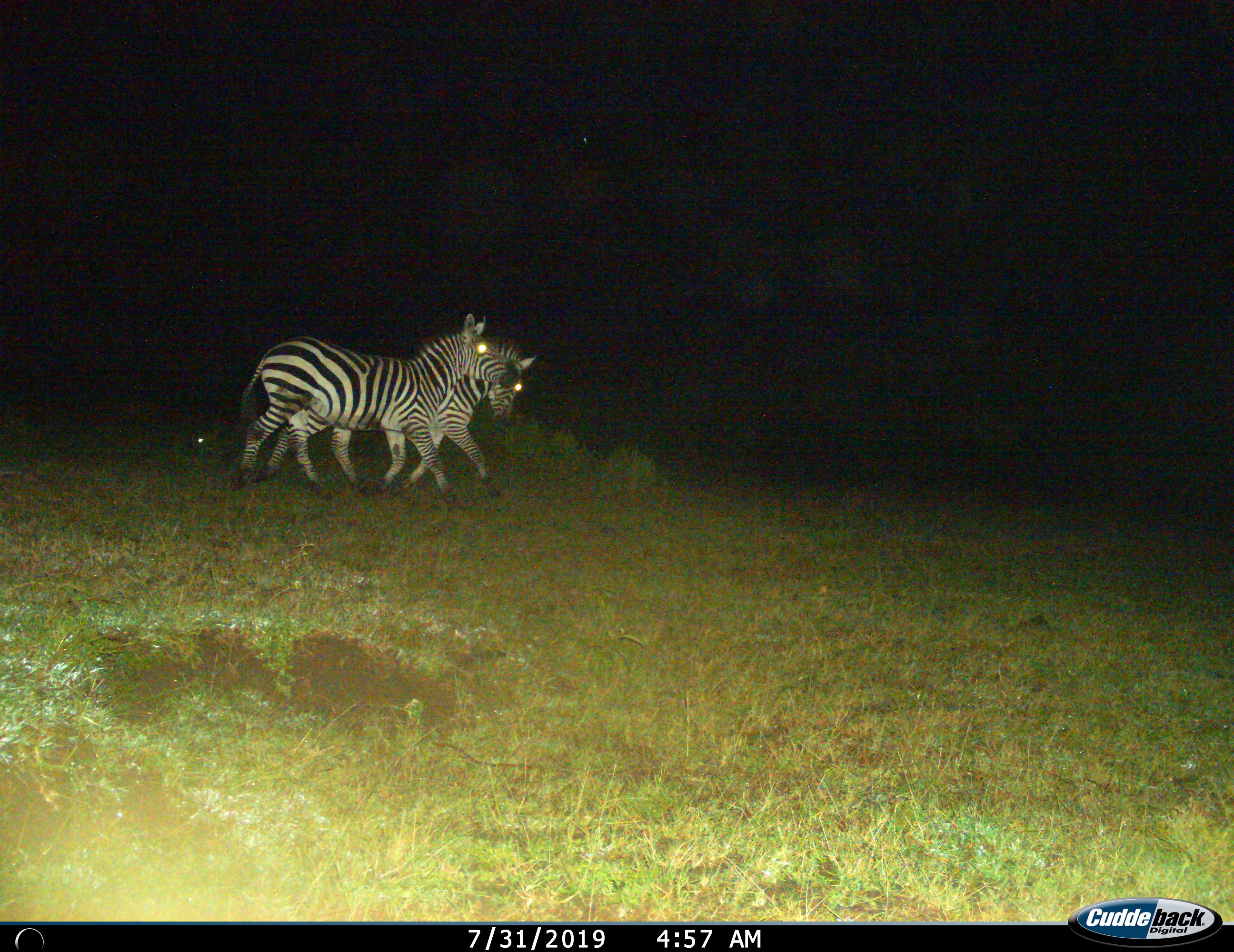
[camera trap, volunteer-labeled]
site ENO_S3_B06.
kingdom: Animalia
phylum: Chordata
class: Mammalia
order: Perissodactyla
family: Equidae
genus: Equus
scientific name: Equus quagga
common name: plains zebra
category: zebraplains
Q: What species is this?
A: Zebraplains (plains zebra) (Equus quagga).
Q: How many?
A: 2.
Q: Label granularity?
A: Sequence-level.